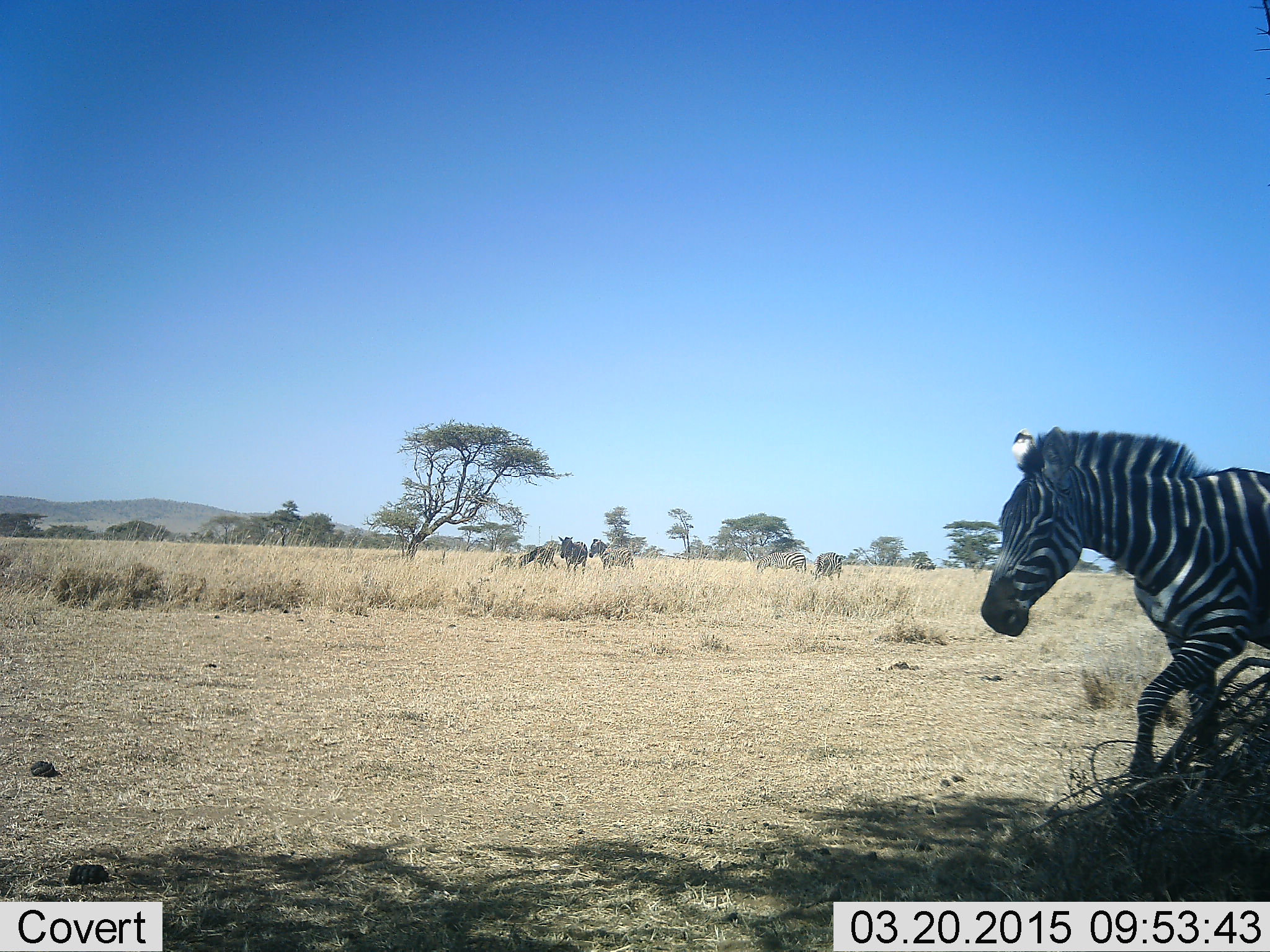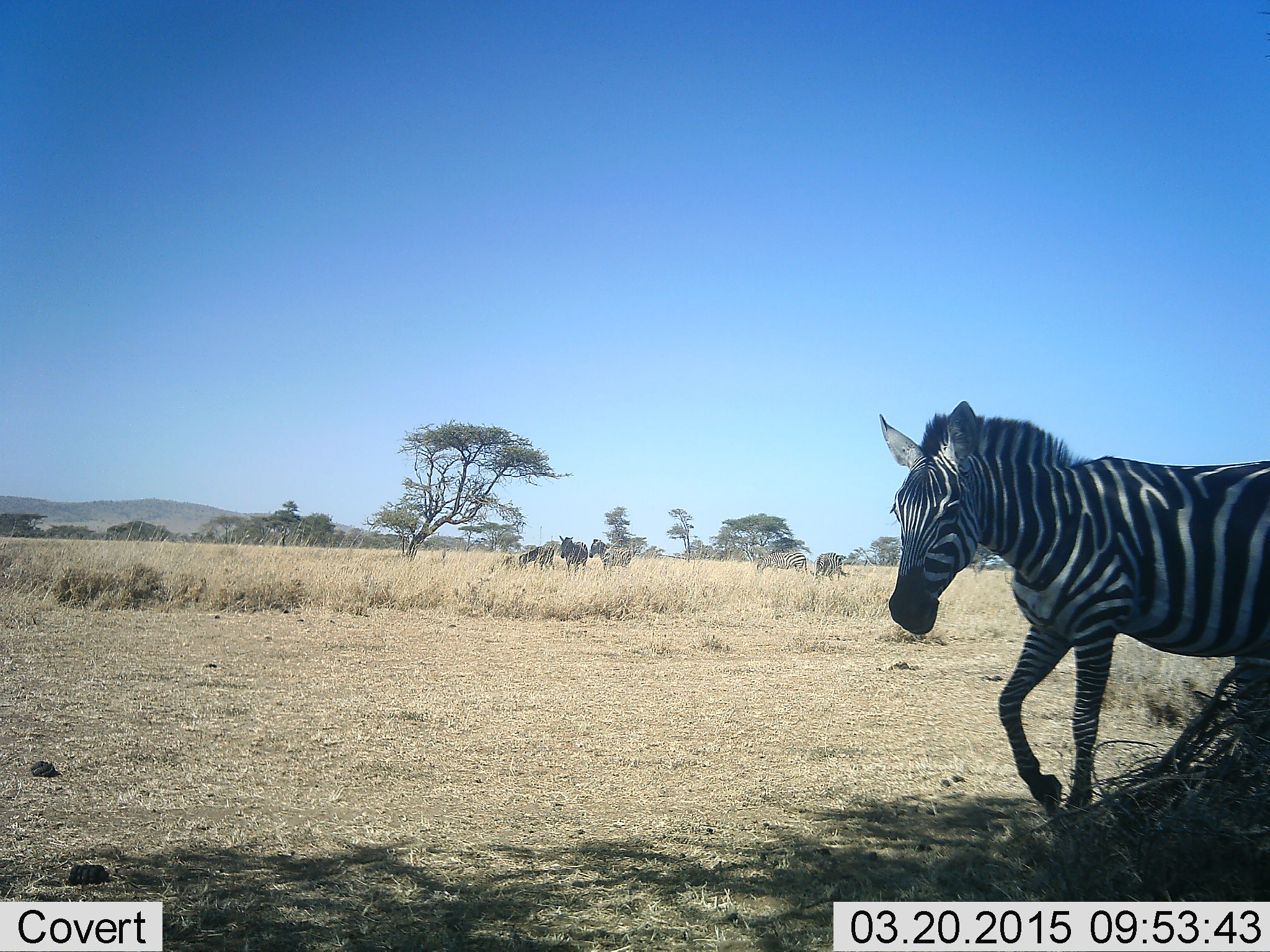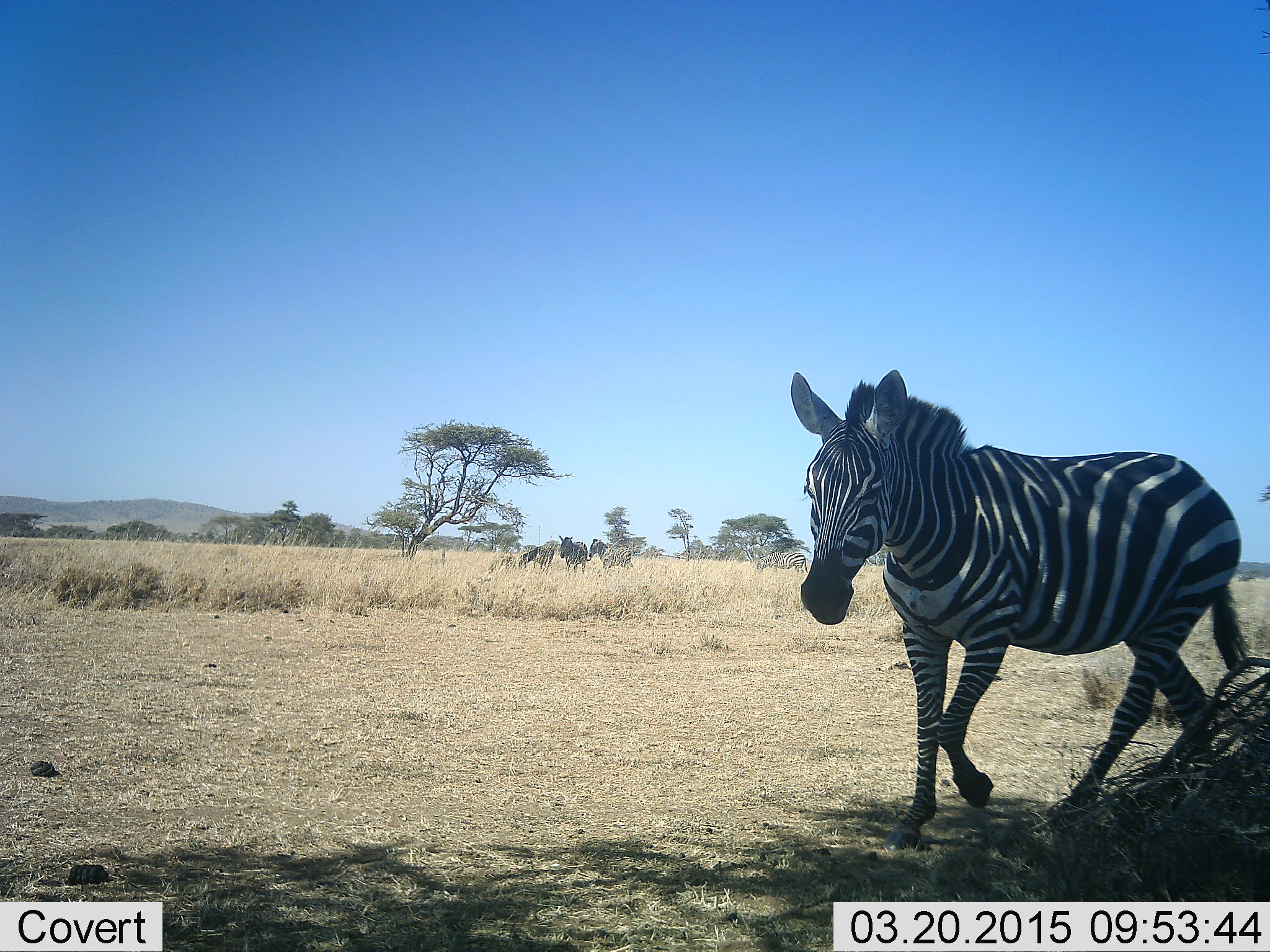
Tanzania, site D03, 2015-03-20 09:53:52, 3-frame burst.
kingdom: Animalia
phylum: Chordata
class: Mammalia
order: Perissodactyla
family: Equidae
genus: Equus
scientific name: Equus quagga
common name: plains zebra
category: zebra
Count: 4.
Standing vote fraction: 40%.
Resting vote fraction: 10%.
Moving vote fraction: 90%.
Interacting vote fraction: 0%.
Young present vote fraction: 0%.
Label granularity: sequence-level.